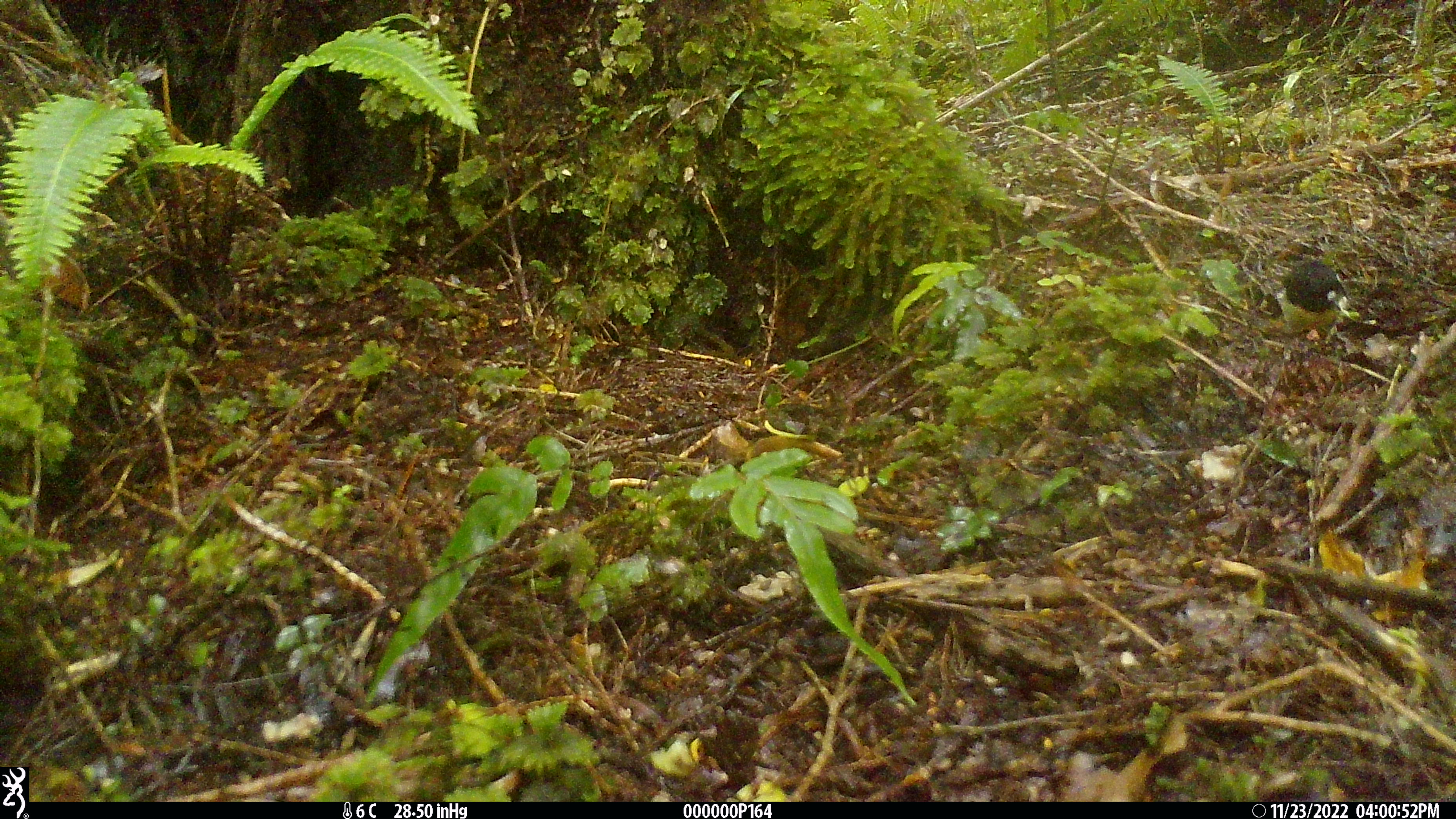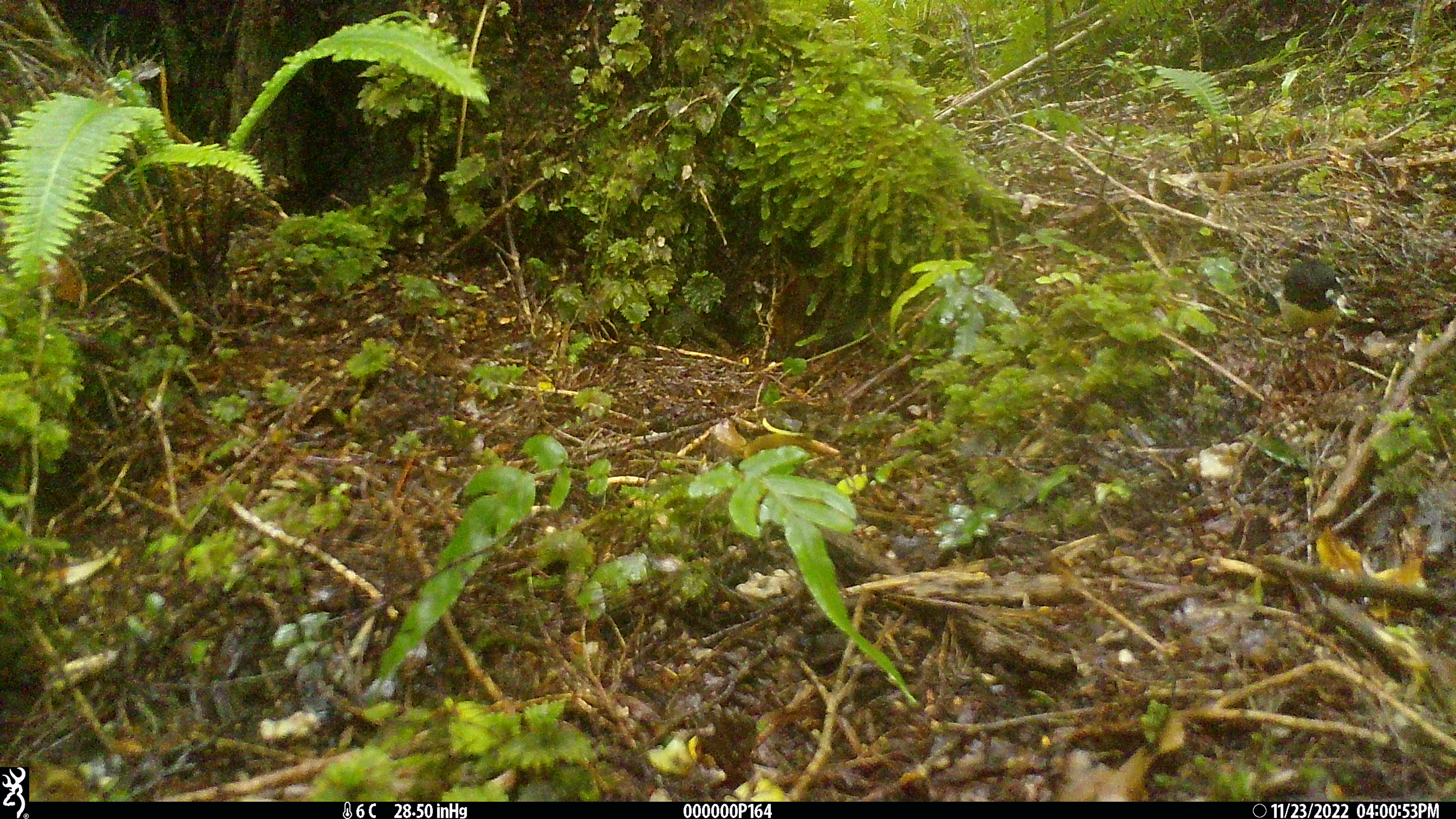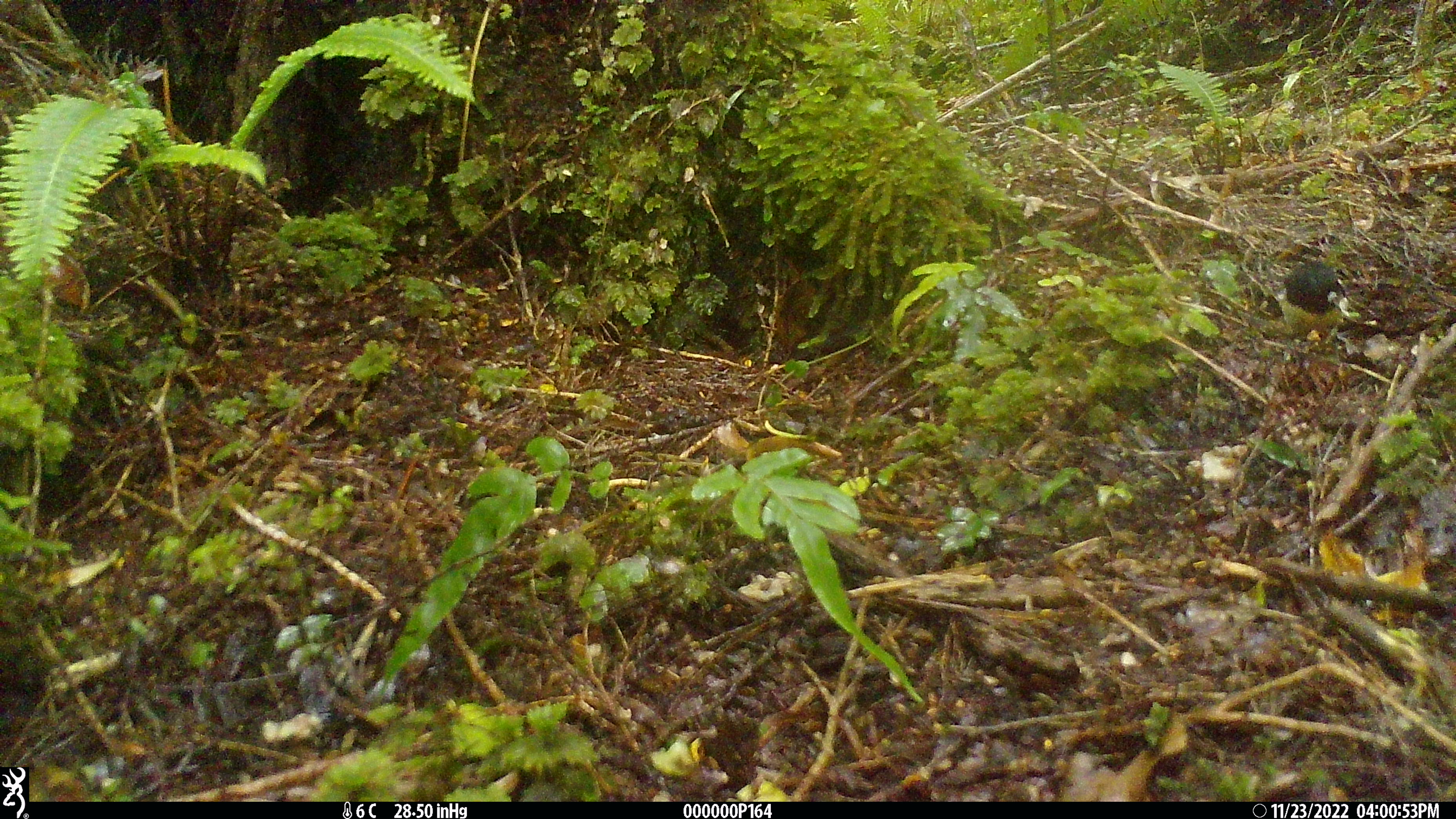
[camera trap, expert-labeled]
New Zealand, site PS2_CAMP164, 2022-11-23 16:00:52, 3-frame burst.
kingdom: Animalia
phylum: Chordata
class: Aves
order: Passeriformes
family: Petroicidae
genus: Petroica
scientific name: Petroica macrocephala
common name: tomtit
Tomtit (Petroica macrocephala).